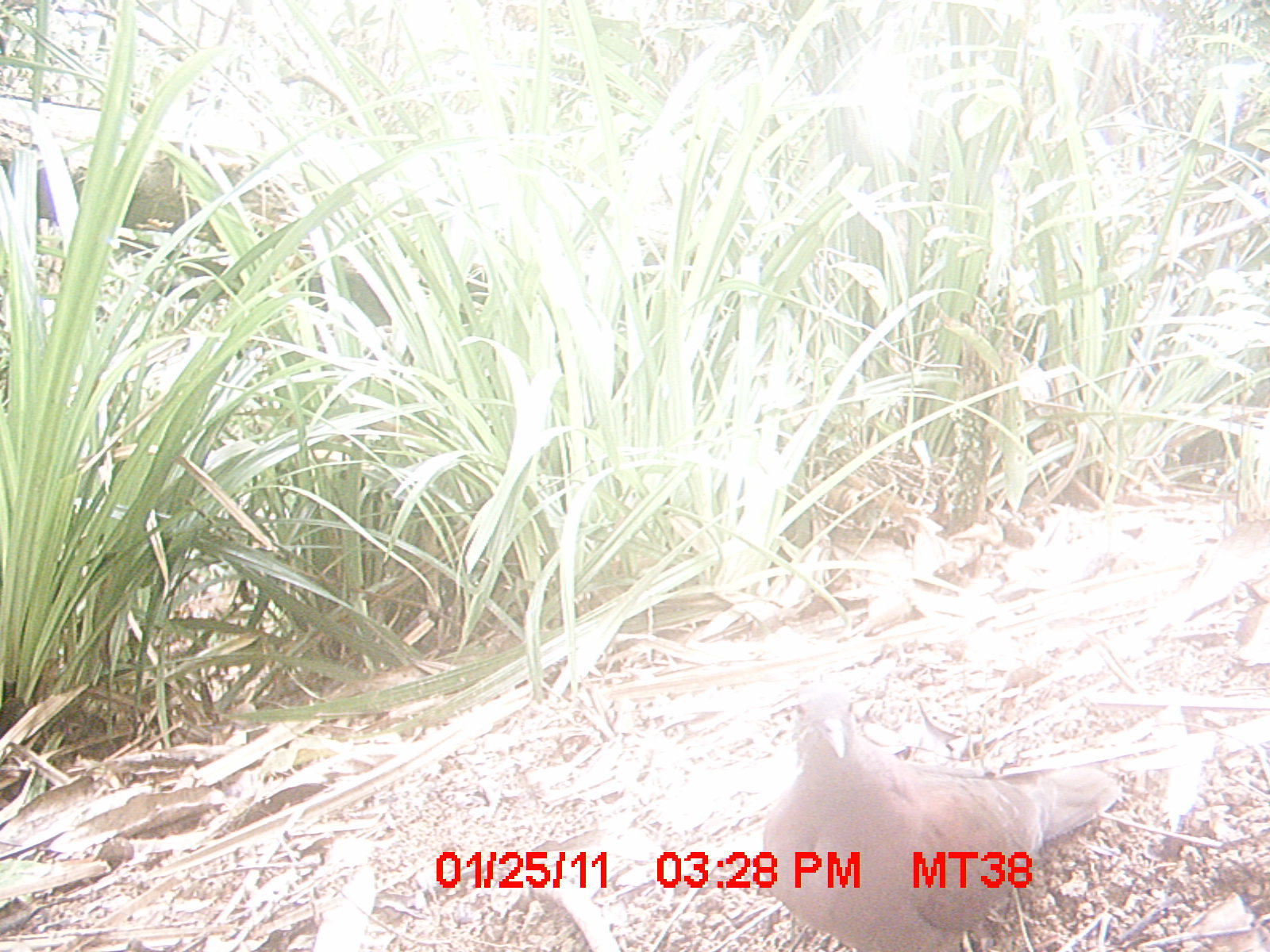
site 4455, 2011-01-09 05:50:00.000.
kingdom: Animalia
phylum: Chordata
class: Aves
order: Cuculiformes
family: Cuculidae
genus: Coua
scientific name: Coua serriana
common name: red-breasted coua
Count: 1.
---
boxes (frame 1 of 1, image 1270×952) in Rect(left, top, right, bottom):
coua serriana: Rect(760, 677, 1122, 952)